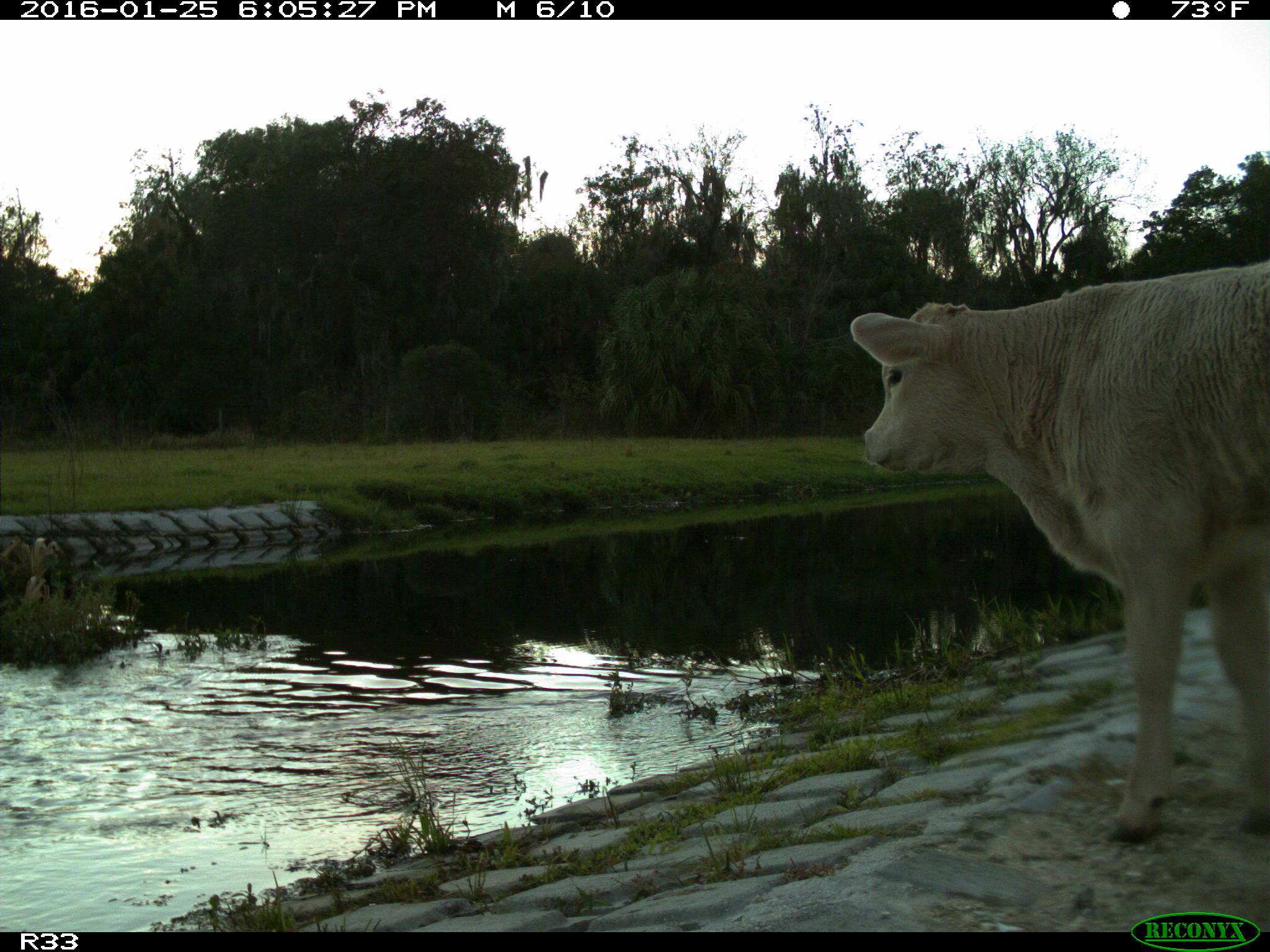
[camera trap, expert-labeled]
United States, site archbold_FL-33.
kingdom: Animalia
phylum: Chordata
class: Mammalia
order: Artiodactyla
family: Bovidae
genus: Bos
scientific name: Bos taurus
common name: domestic cow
Bos taurus (domestic cow).